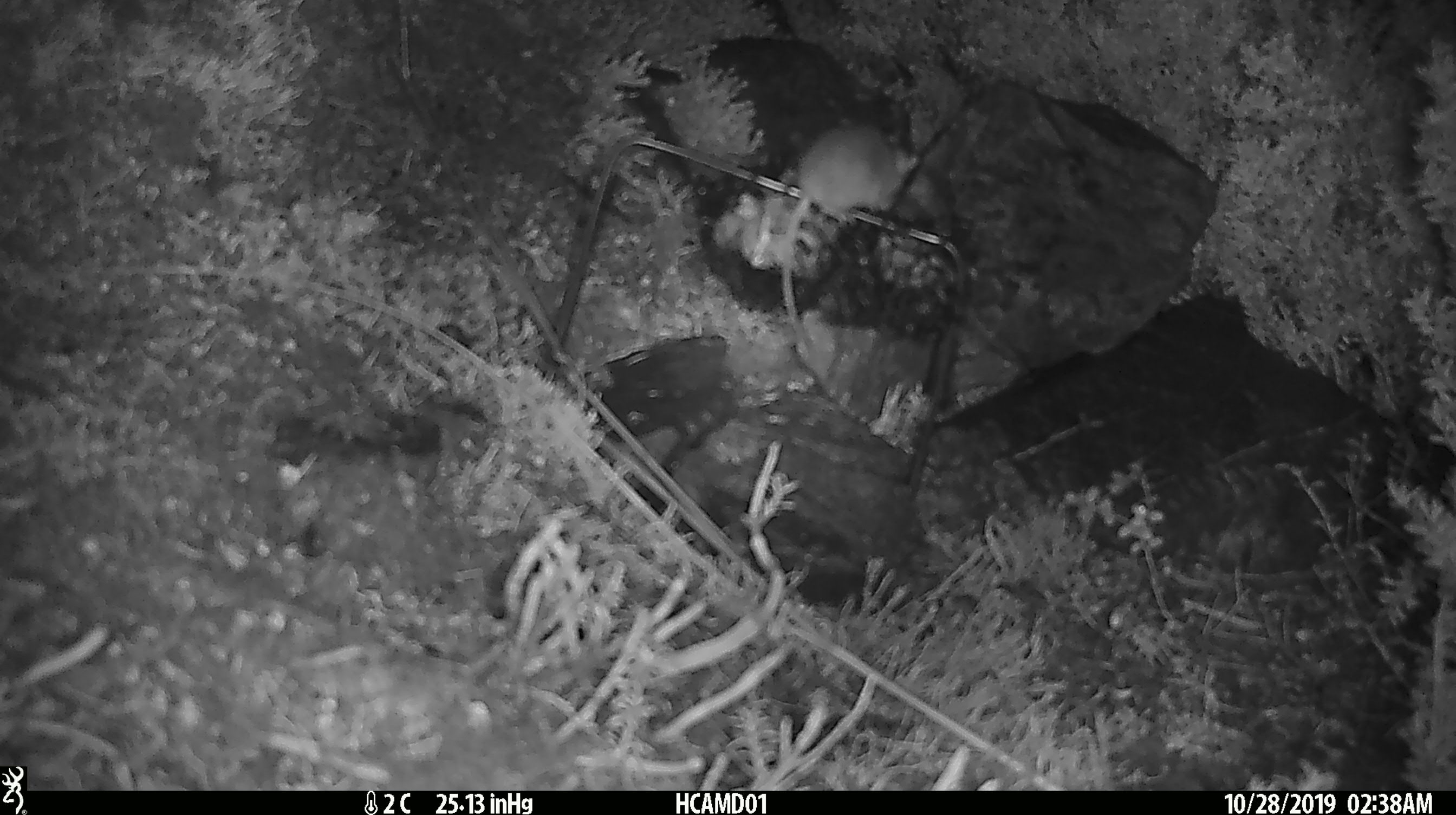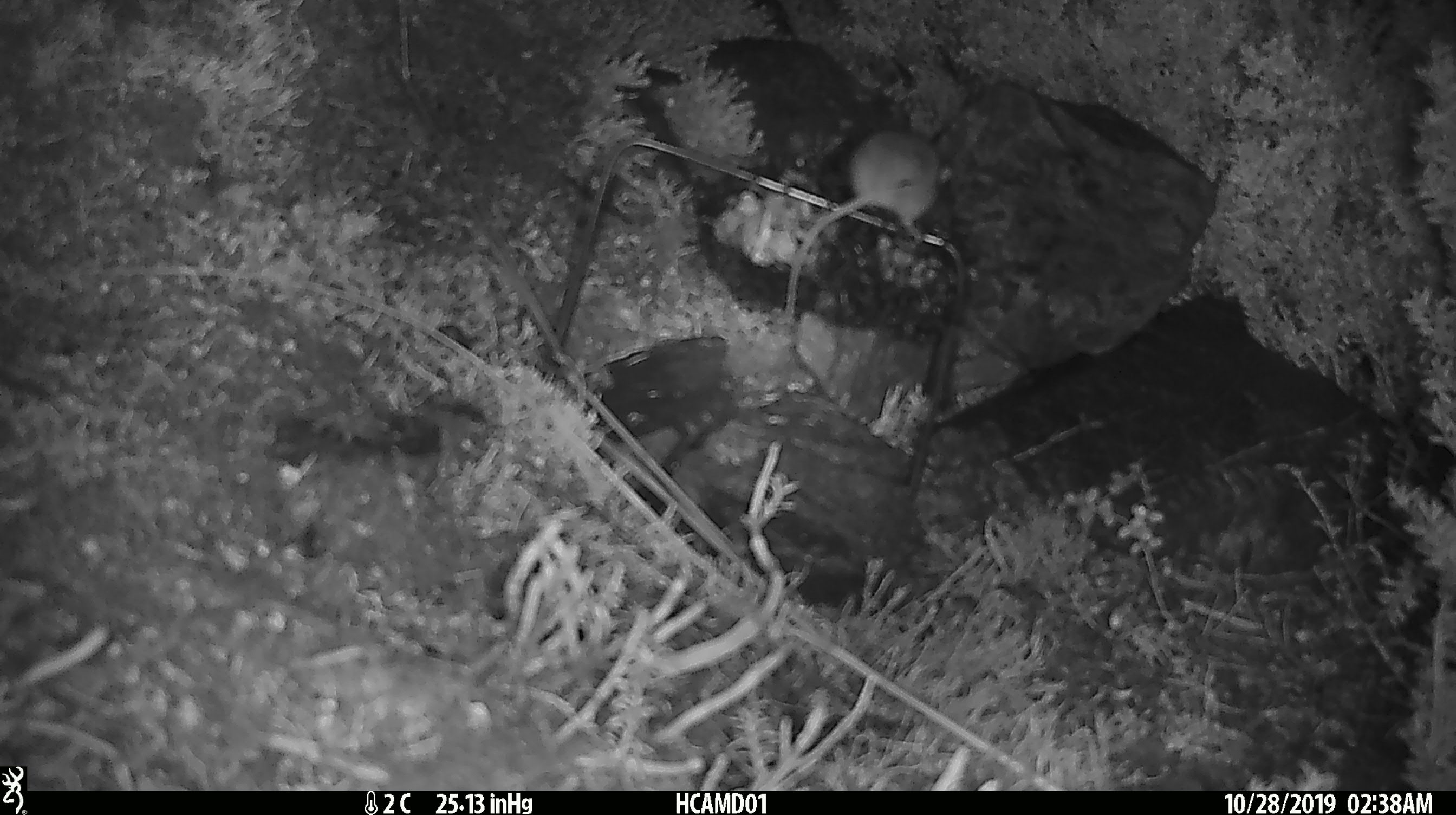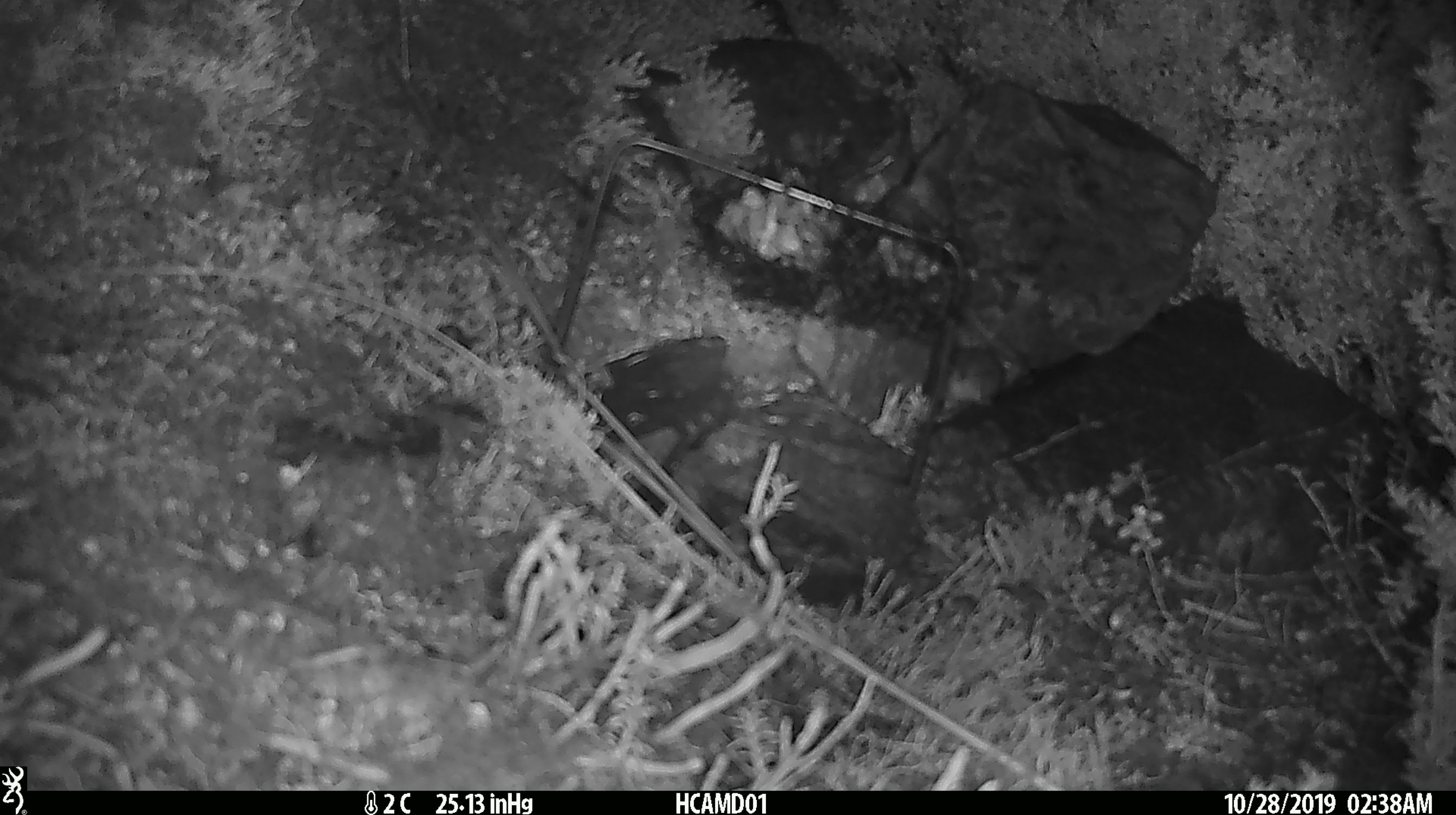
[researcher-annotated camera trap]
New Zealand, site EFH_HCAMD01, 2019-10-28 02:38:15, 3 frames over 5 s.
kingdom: Animalia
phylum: Chordata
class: Mammalia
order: Rodentia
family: Muridae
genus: Mus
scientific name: Mus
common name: mouse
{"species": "mouse (Mus)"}